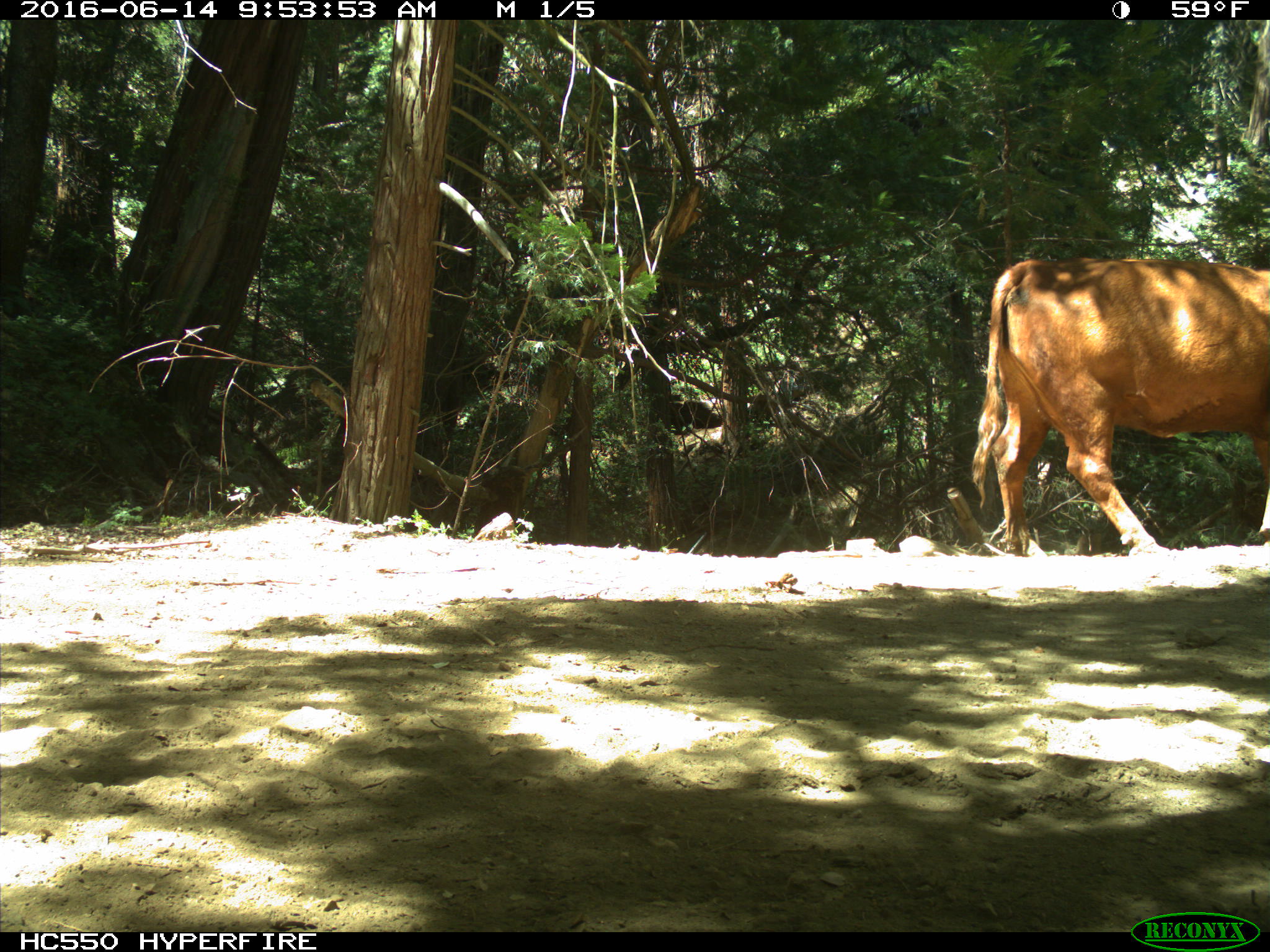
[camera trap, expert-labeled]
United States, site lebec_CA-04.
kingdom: Animalia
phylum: Chordata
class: Mammalia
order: Artiodactyla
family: Bovidae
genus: Bos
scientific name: Bos taurus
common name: domestic cow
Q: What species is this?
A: Bos taurus (domestic cow).